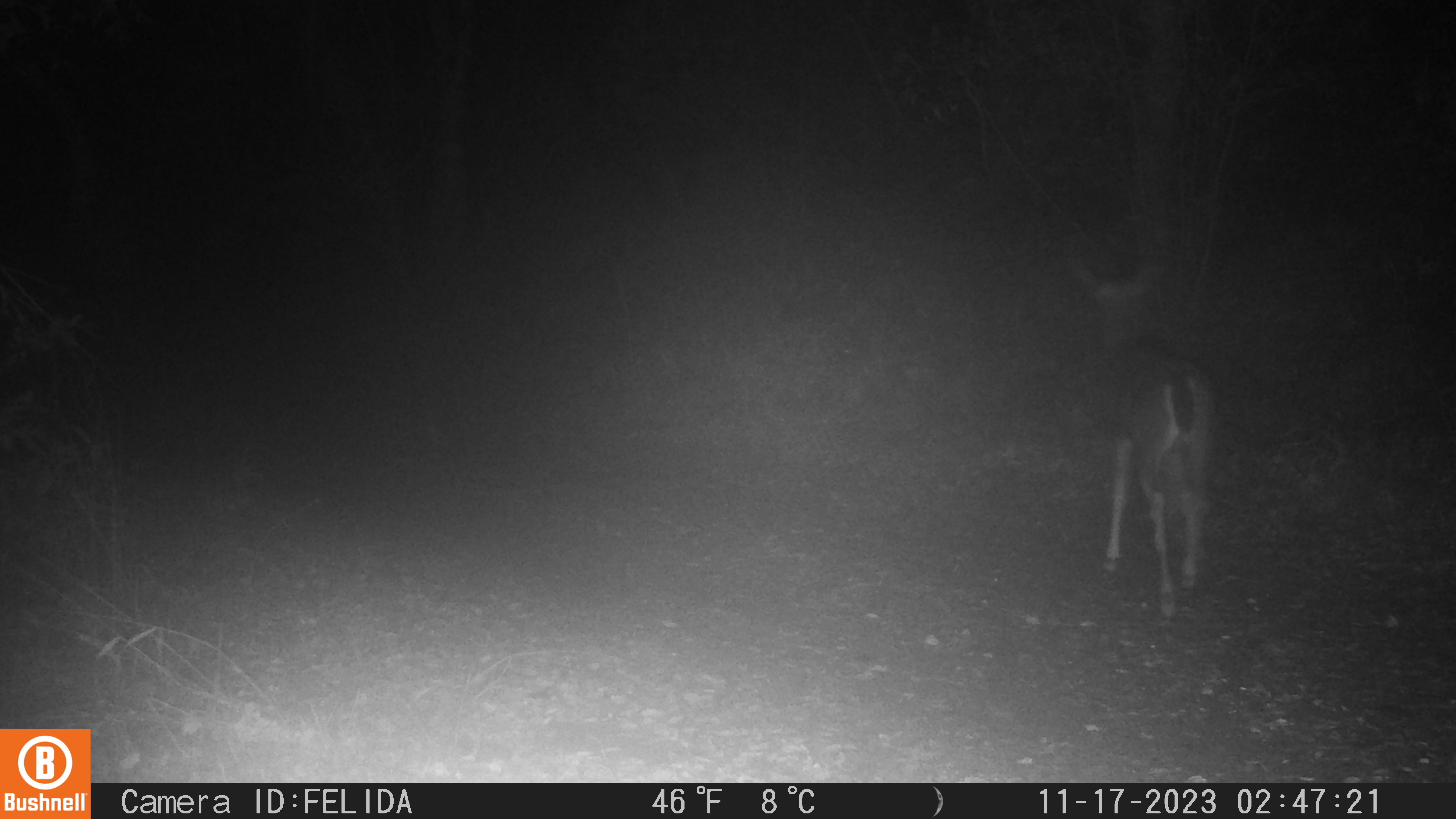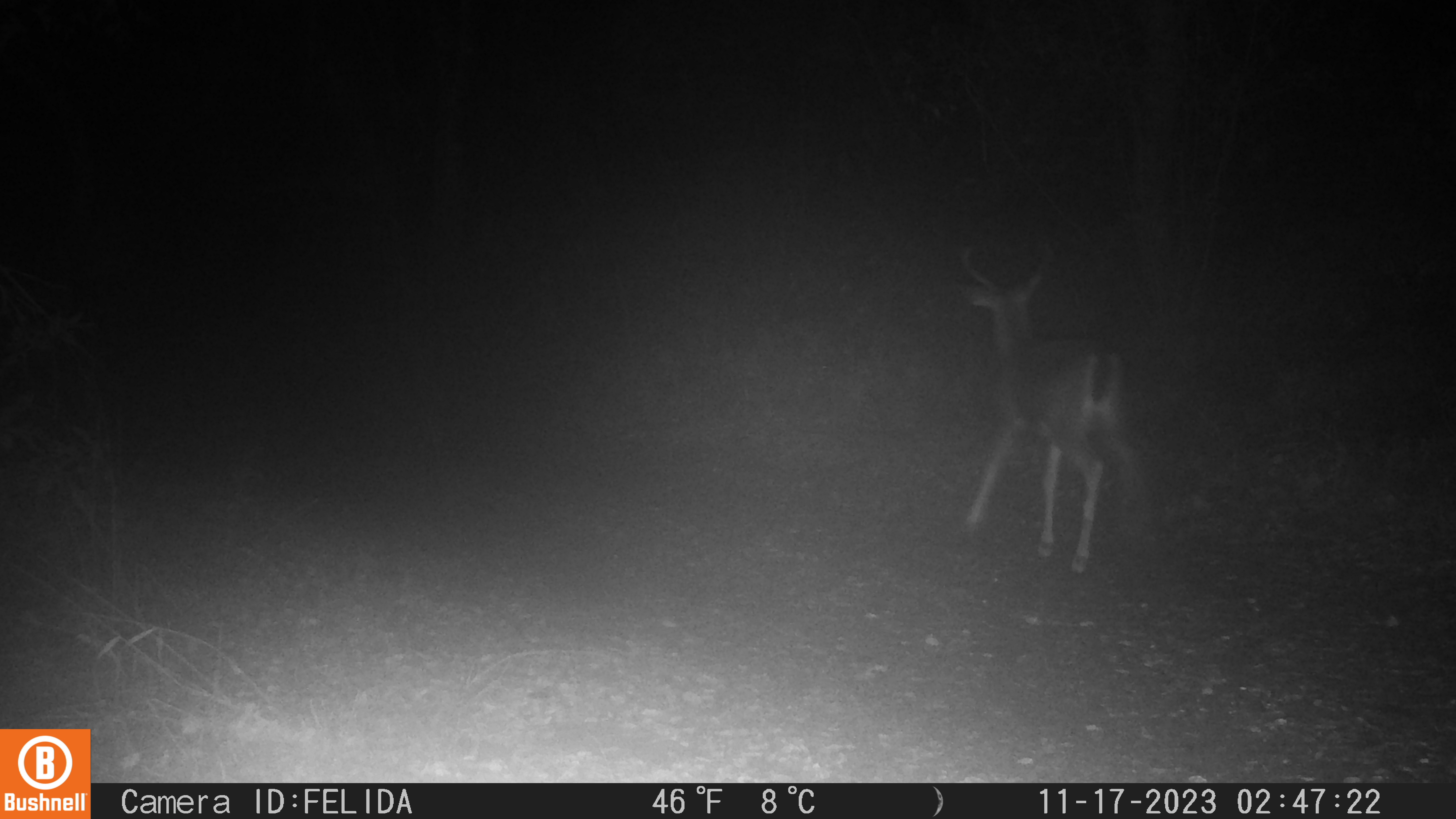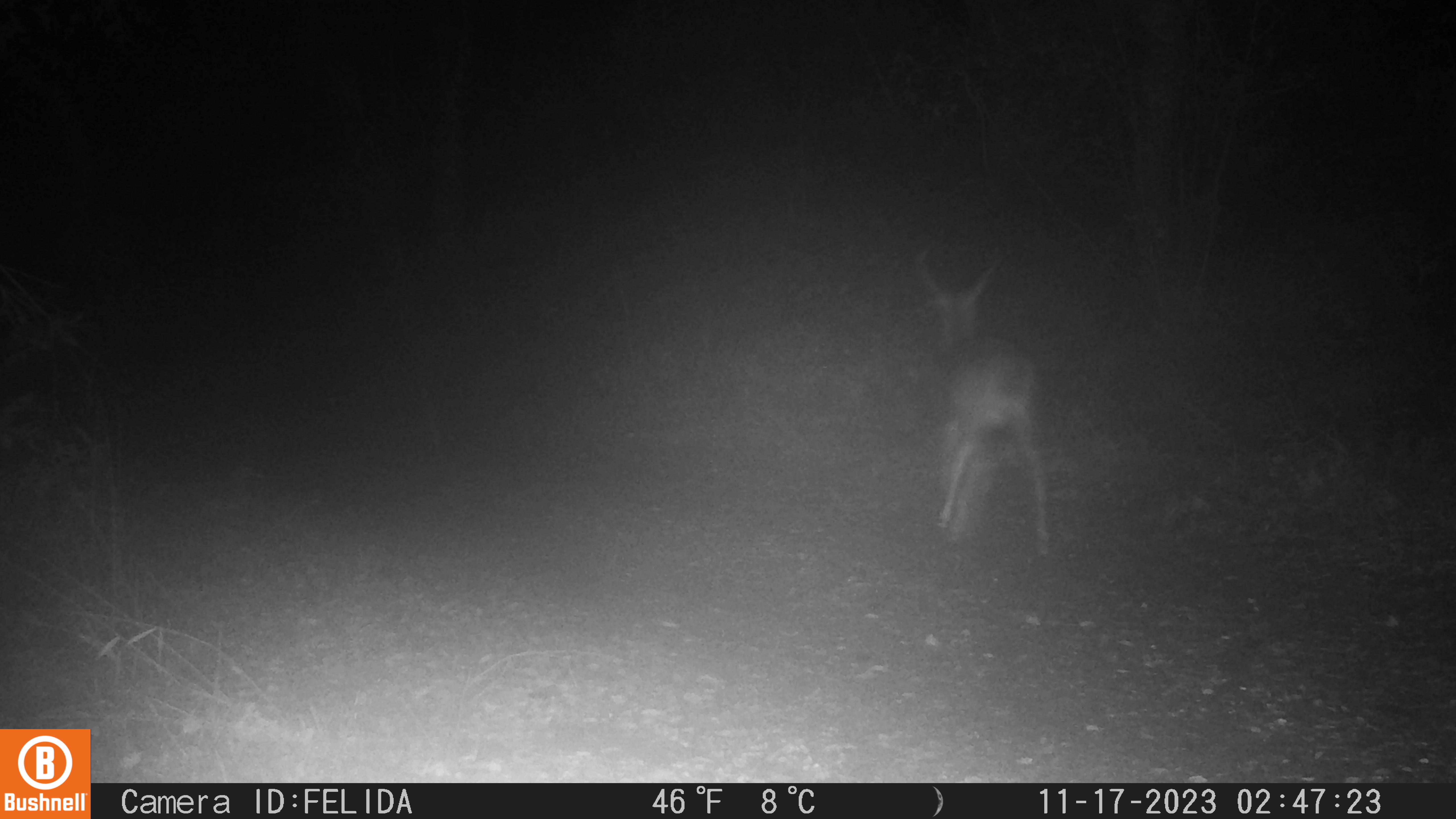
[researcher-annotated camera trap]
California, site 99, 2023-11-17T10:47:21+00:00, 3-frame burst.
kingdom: Animalia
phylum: Chordata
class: Mammalia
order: Artiodactyla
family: Cervidae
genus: Odocoileus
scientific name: Odocoileus hemionus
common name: mule deer